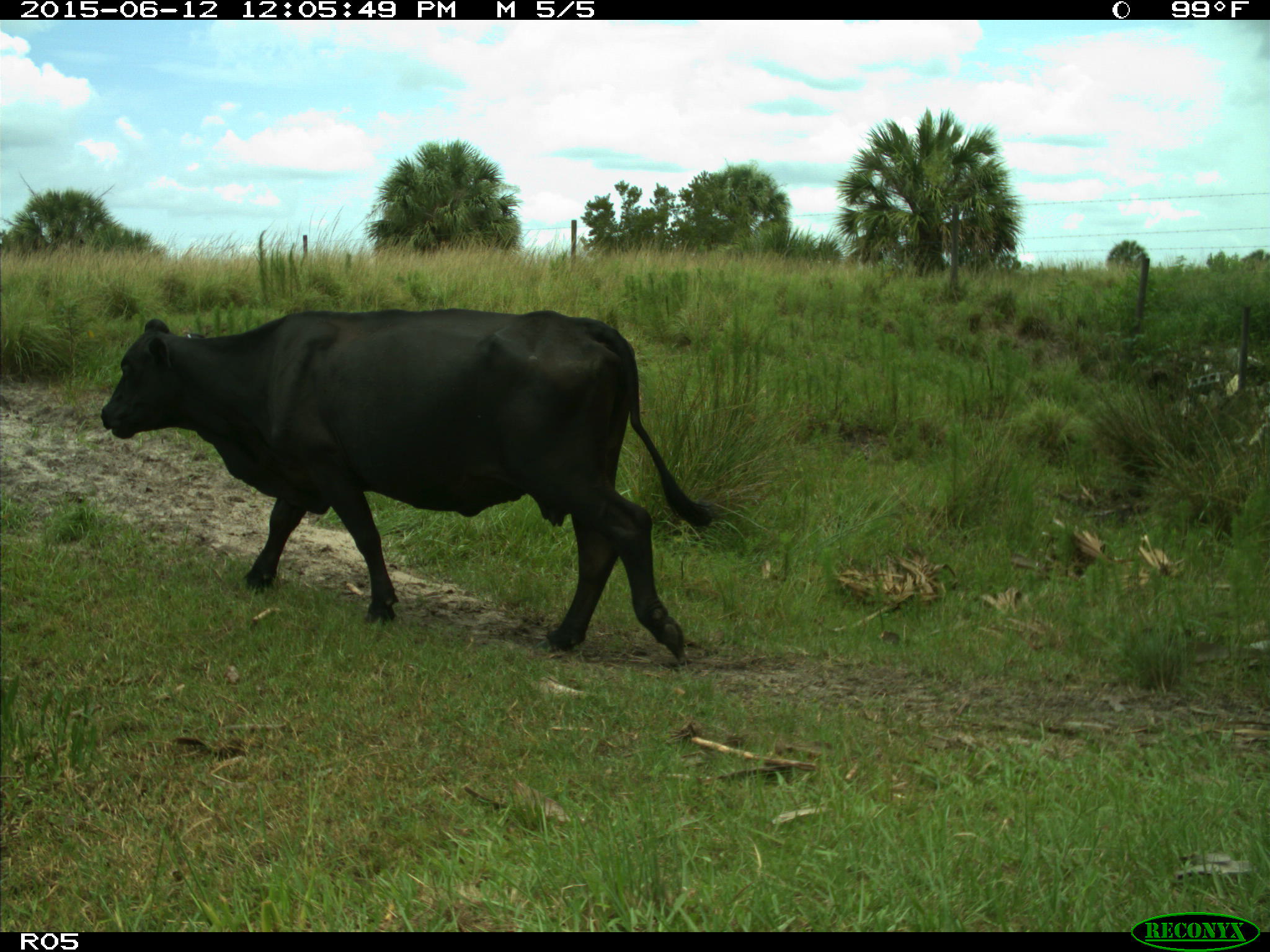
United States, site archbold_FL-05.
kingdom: Animalia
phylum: Chordata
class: Mammalia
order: Artiodactyla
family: Bovidae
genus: Bos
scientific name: Bos taurus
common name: domestic cow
Bos taurus (domestic cow).